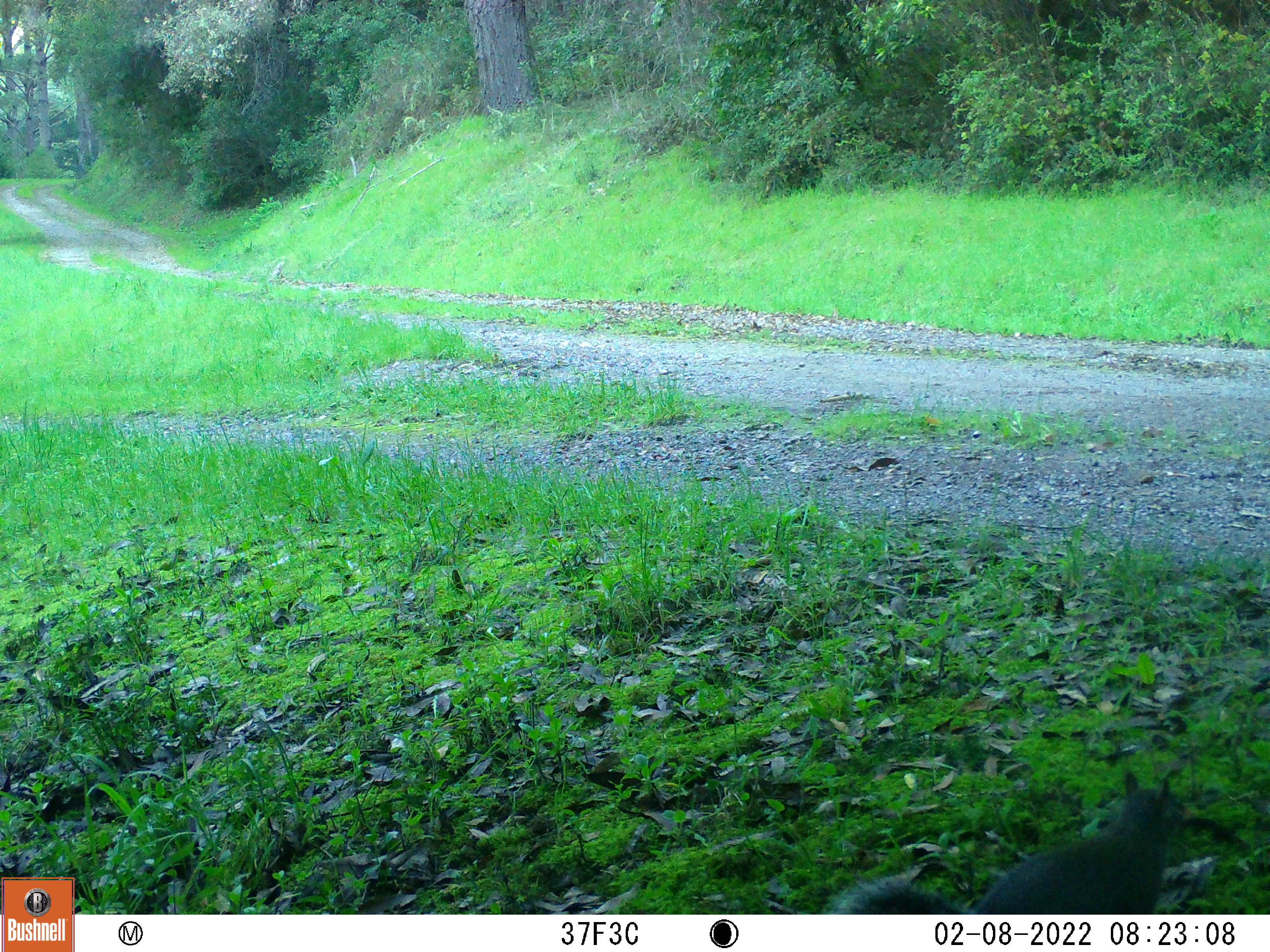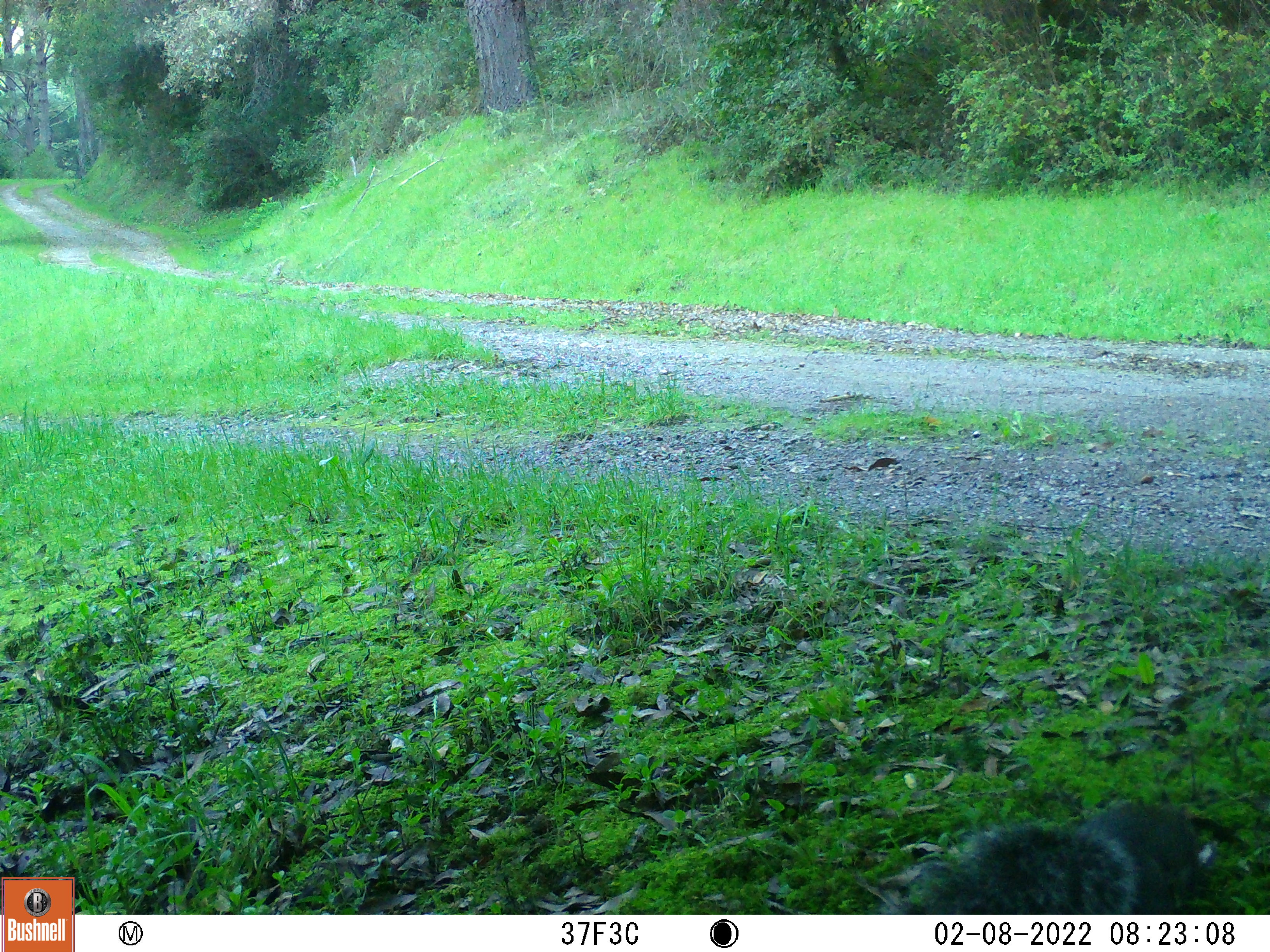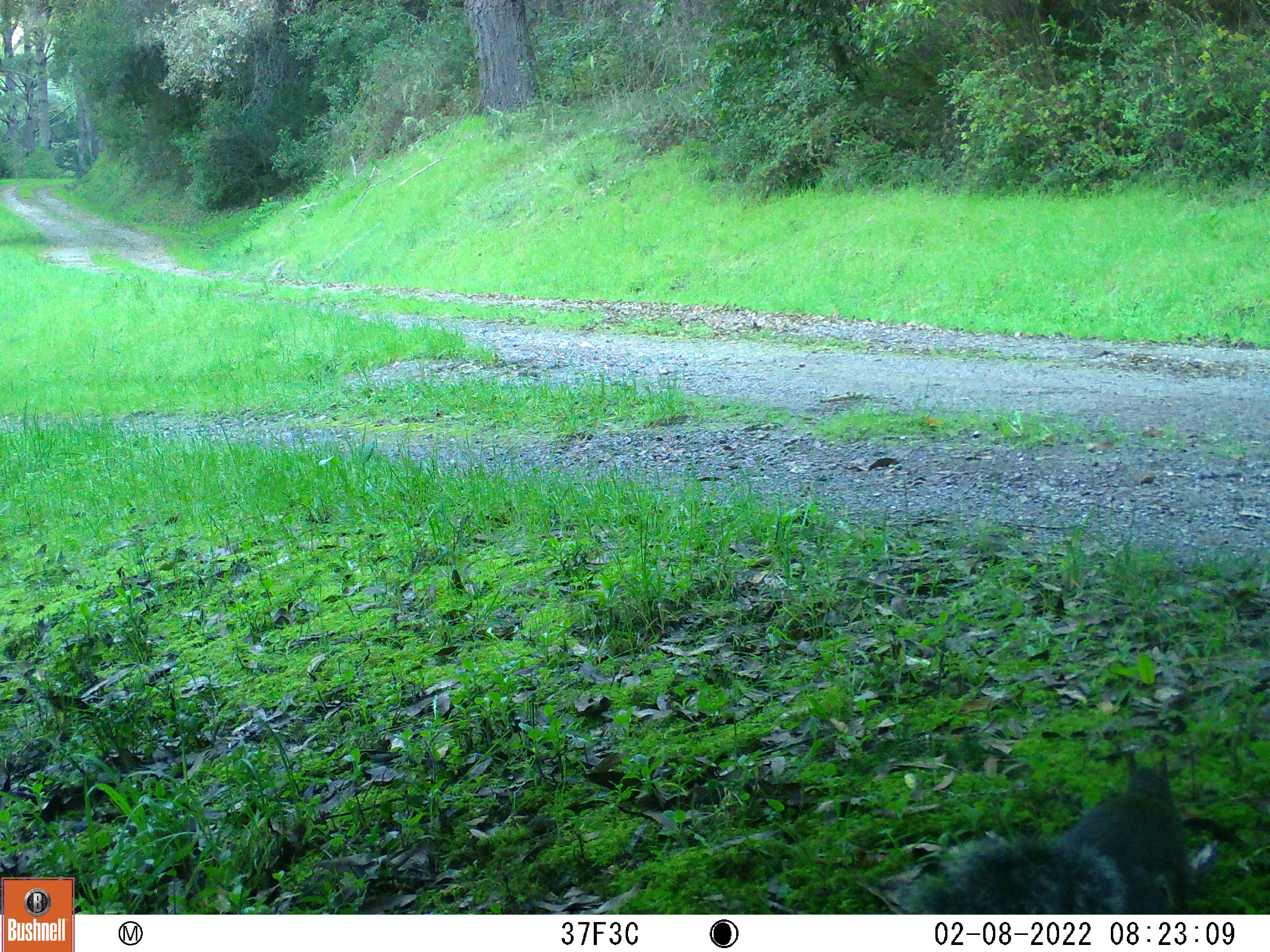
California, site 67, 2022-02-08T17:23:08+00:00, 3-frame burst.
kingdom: Animalia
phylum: Chordata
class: Mammalia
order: Rodentia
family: Sciuridae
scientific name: Sciuridae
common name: squirrel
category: unknown squirrel